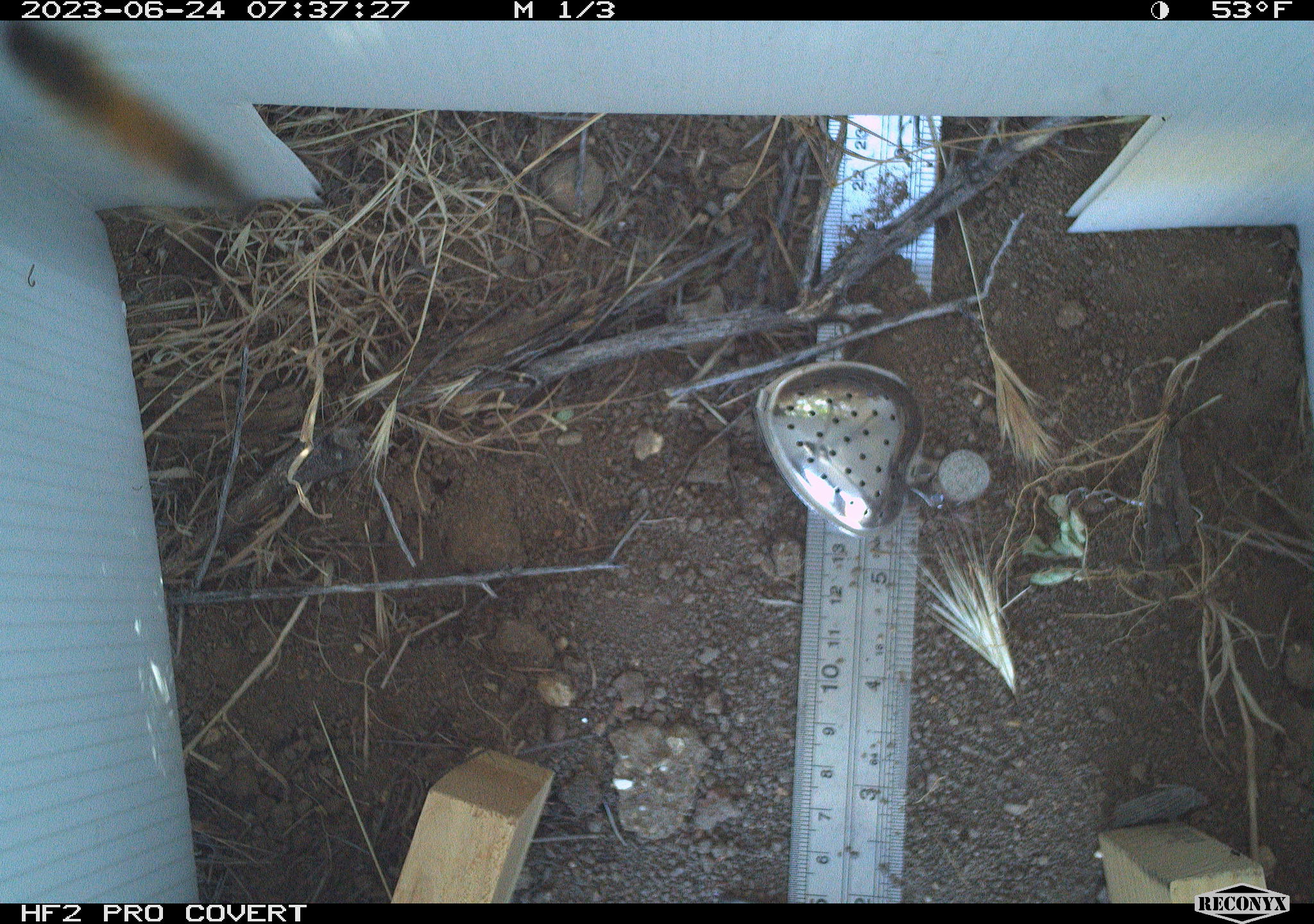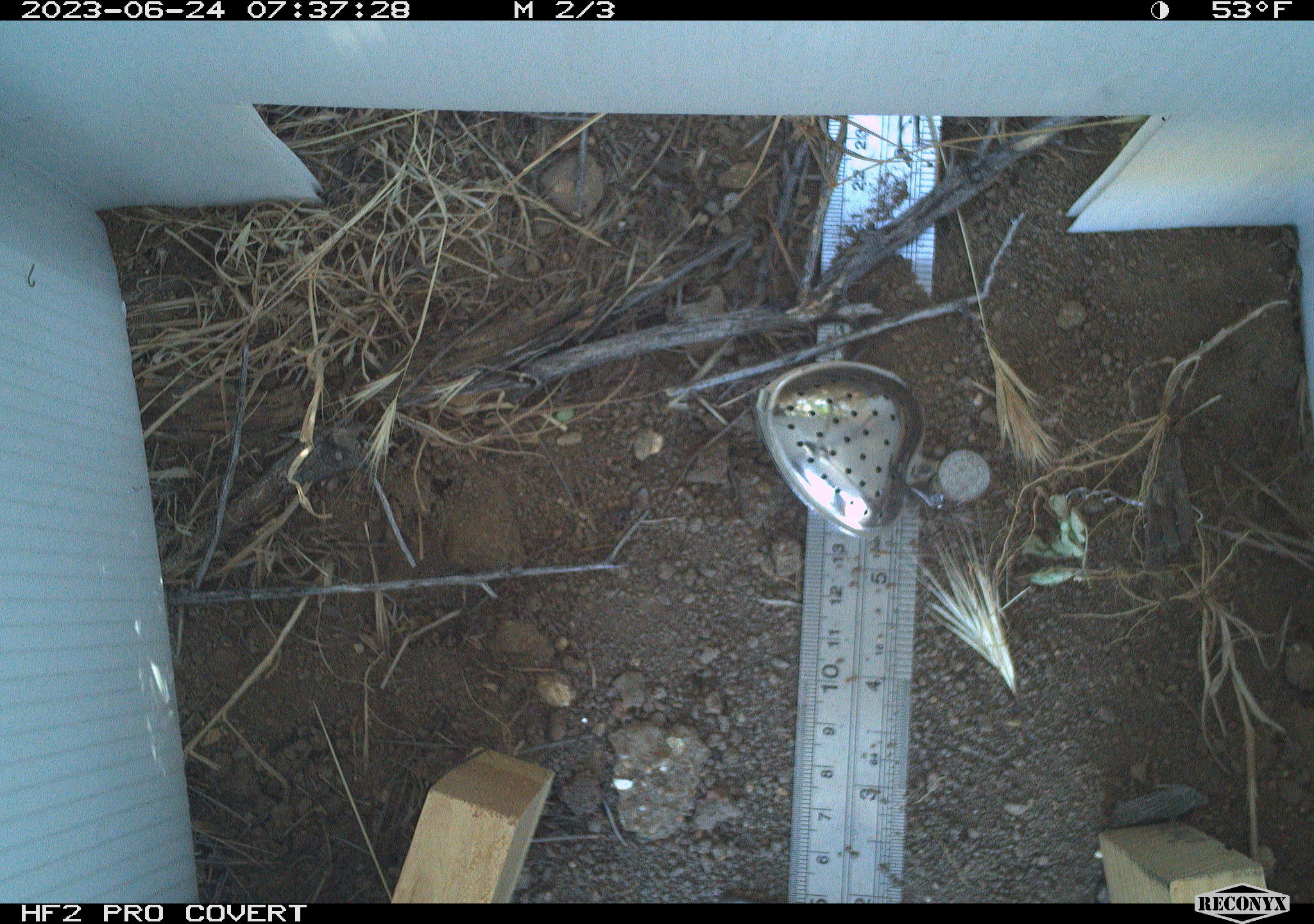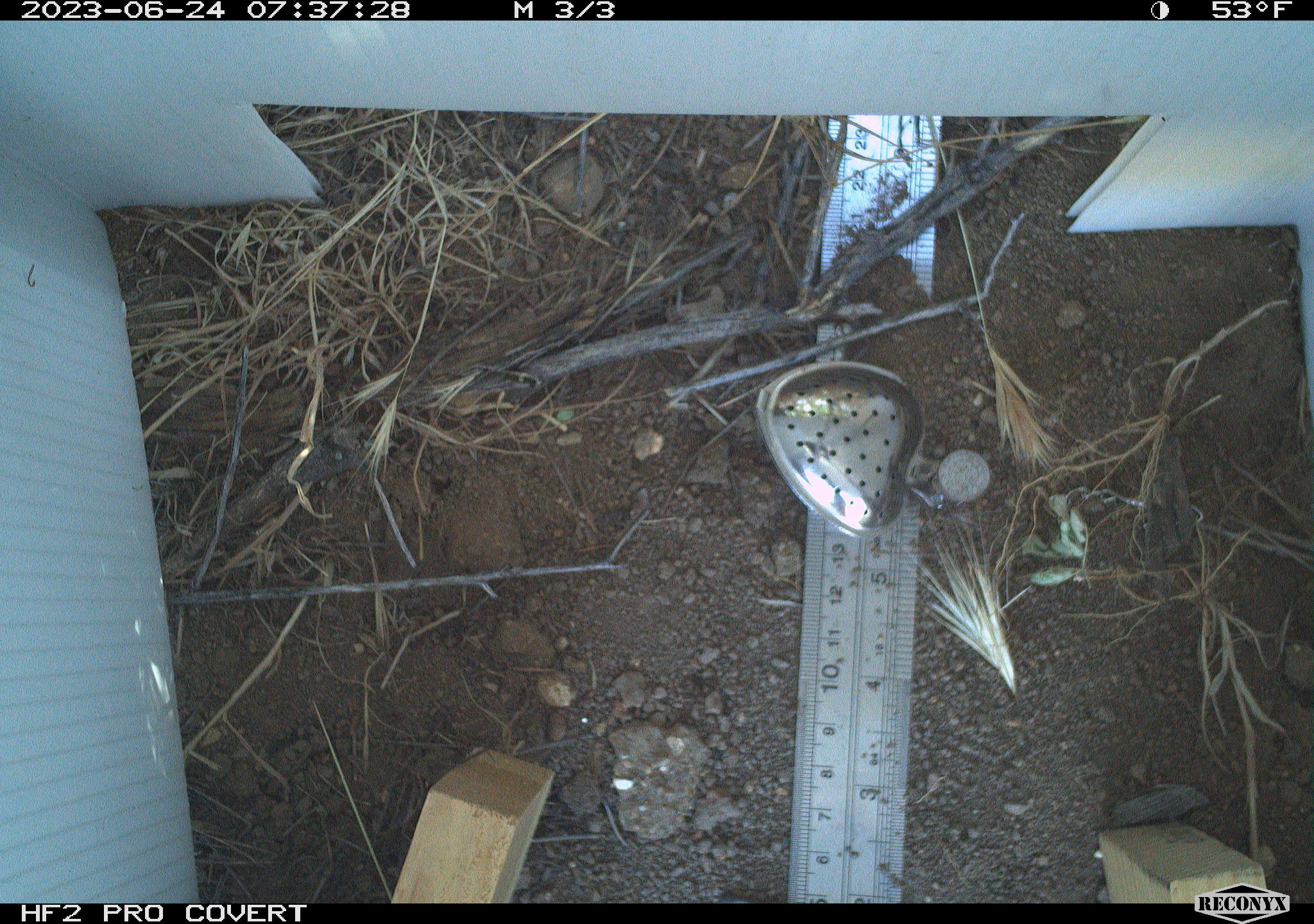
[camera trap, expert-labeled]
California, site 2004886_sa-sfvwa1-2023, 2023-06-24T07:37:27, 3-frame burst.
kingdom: Animalia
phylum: Arthropoda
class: Insecta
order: Hymenoptera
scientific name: Hymenoptera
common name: ants, bees, wasps, and sawflies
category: hymenoptera order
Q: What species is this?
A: Hymenoptera order (ants, bees, wasps, and sawflies) (Hymenoptera).